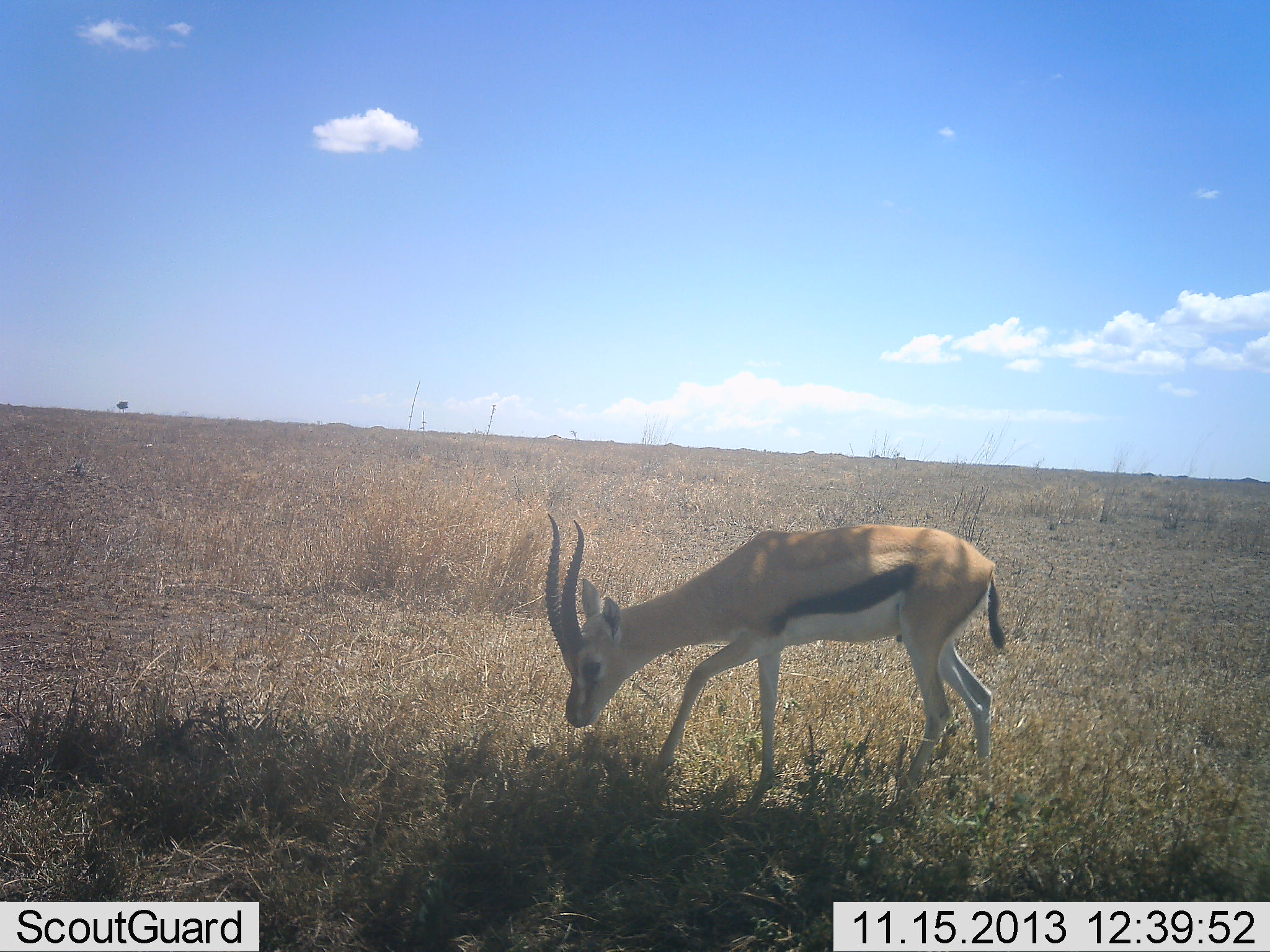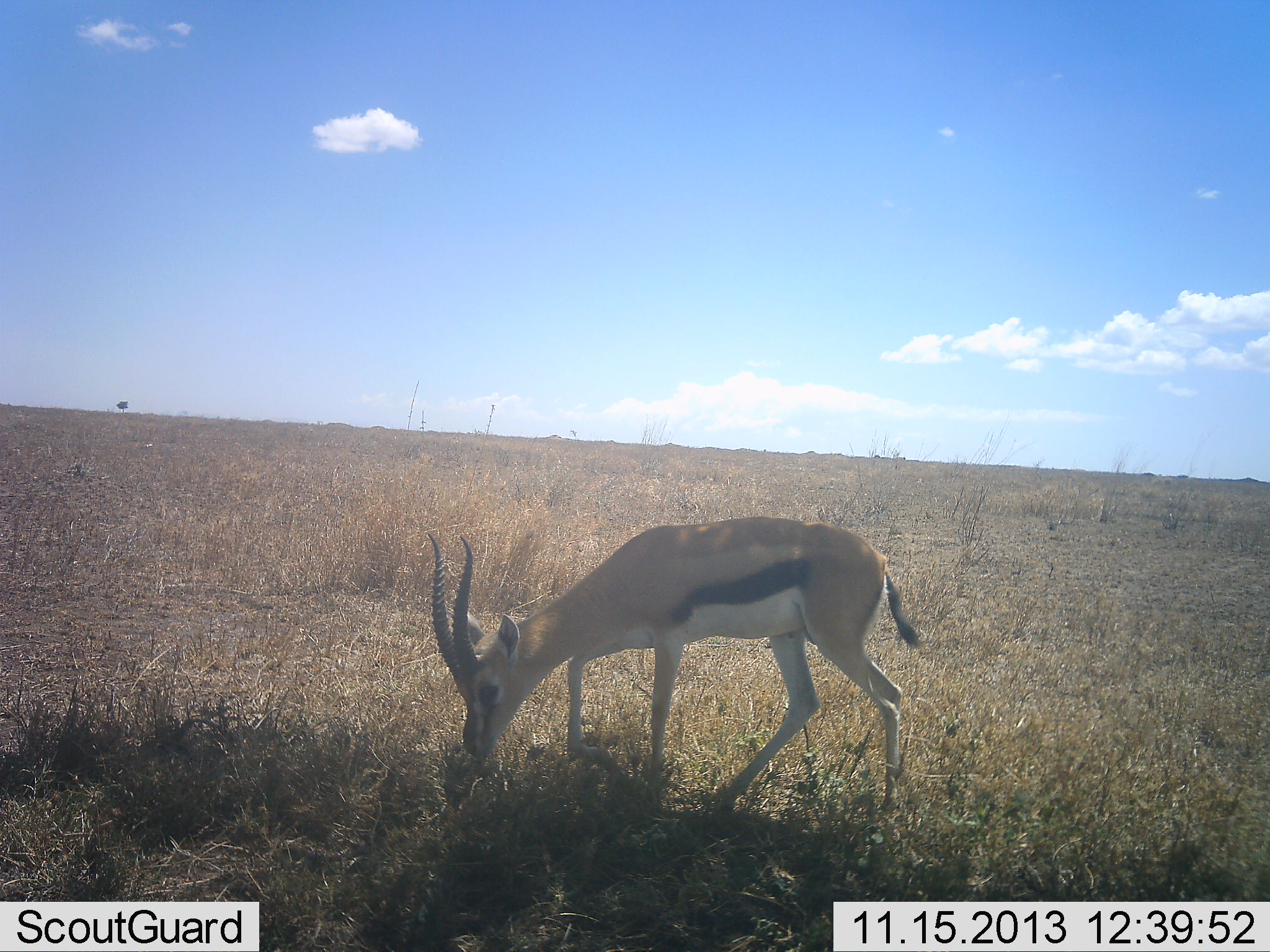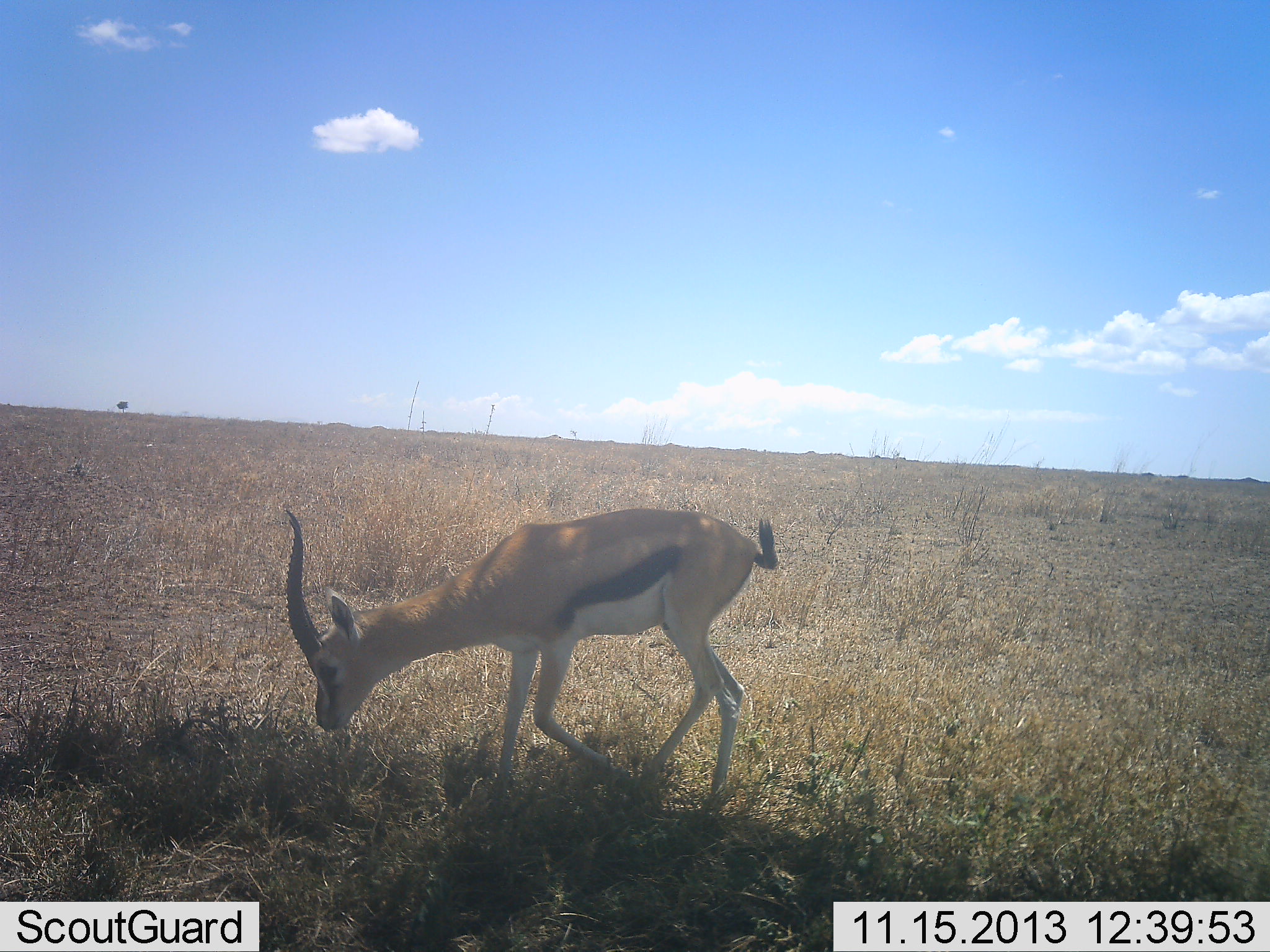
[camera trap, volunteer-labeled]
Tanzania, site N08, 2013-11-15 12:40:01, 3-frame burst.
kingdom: Animalia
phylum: Chordata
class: Mammalia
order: Artiodactyla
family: Bovidae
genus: Eudorcas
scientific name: Eudorcas thomsonii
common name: thomson's gazelle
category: gazellethomsons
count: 1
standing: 9%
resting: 0%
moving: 57%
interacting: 0%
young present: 0%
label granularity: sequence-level